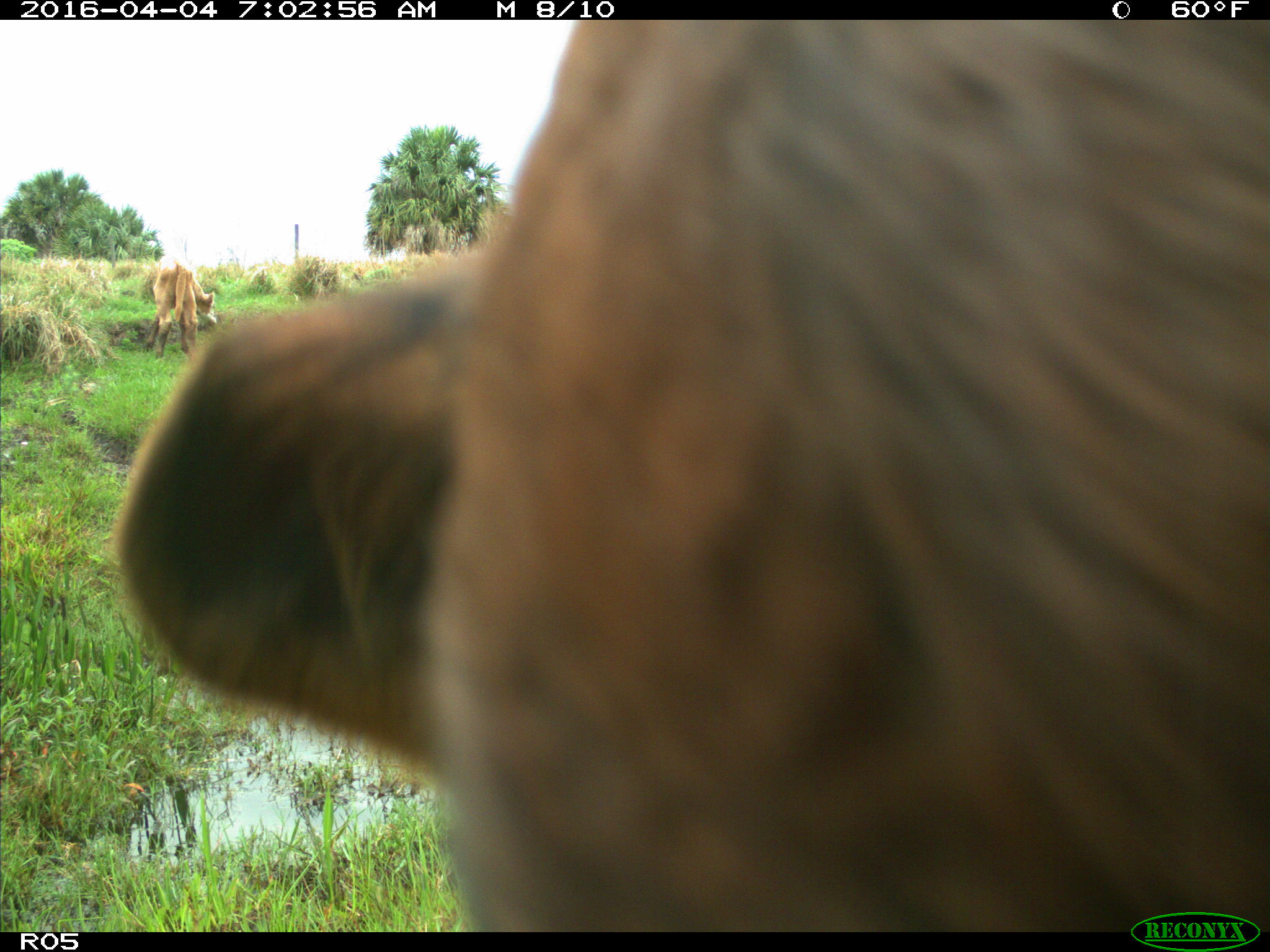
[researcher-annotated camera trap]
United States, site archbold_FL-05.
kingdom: Animalia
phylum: Chordata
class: Mammalia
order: Artiodactyla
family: Bovidae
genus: Bos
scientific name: Bos taurus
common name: domestic cow